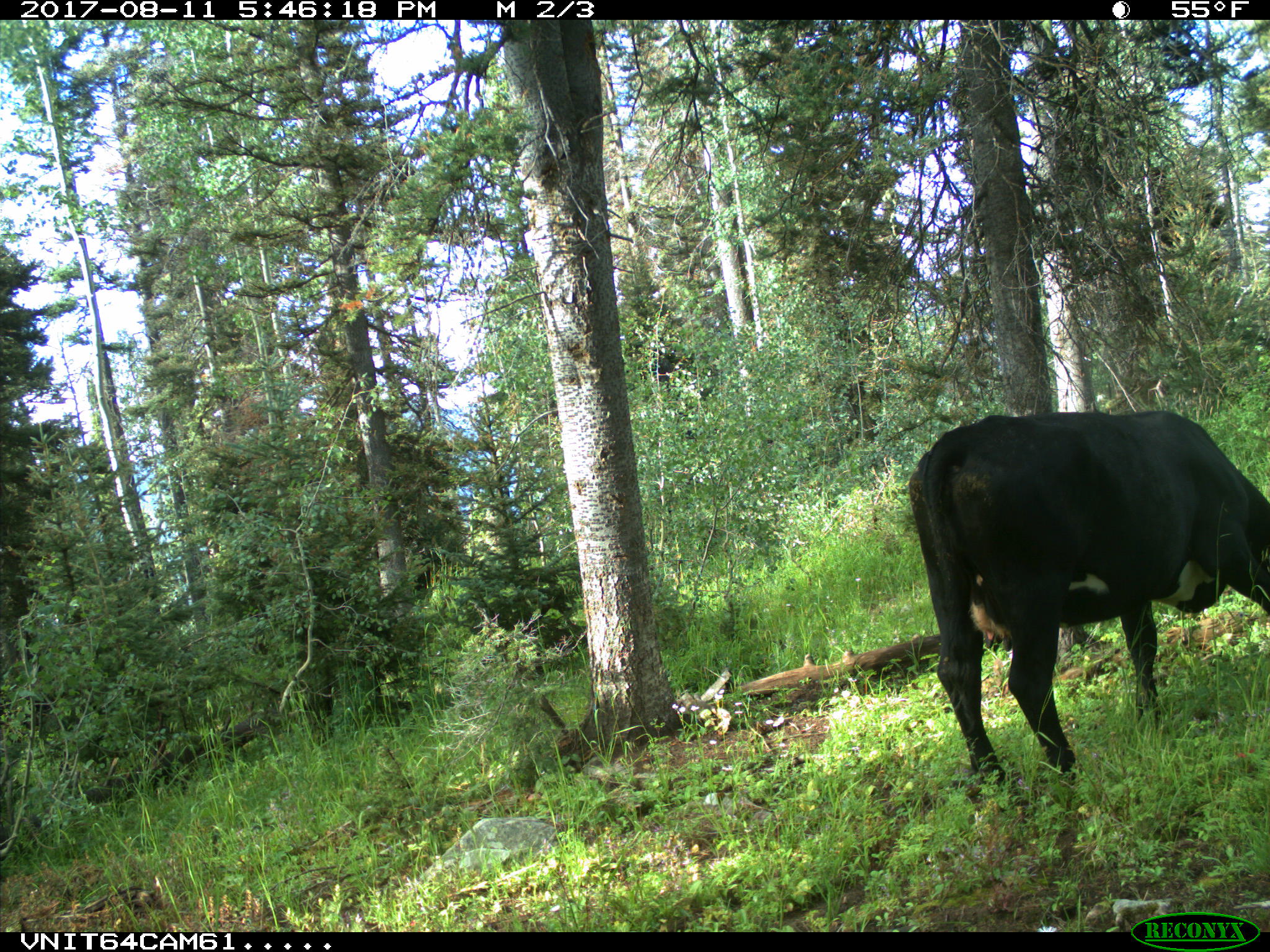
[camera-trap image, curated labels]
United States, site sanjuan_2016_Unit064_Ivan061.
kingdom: Animalia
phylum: Chordata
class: Mammalia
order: Artiodactyla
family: Bovidae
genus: Bos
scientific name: Bos taurus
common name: domestic cow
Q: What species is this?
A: Bos taurus (domestic cow).